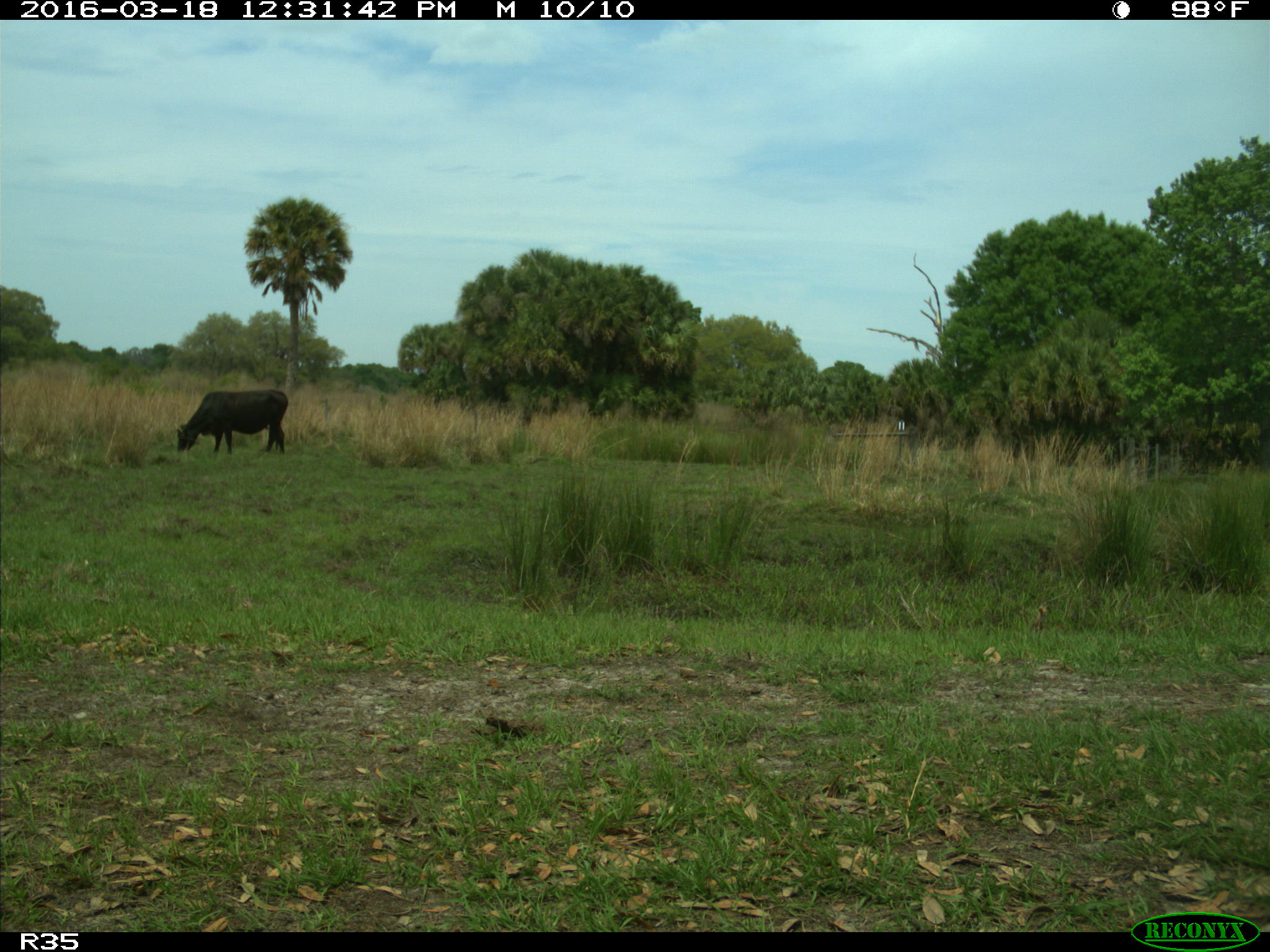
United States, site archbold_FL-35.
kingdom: Animalia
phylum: Chordata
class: Mammalia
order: Artiodactyla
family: Bovidae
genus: Bos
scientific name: Bos taurus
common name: domestic cow